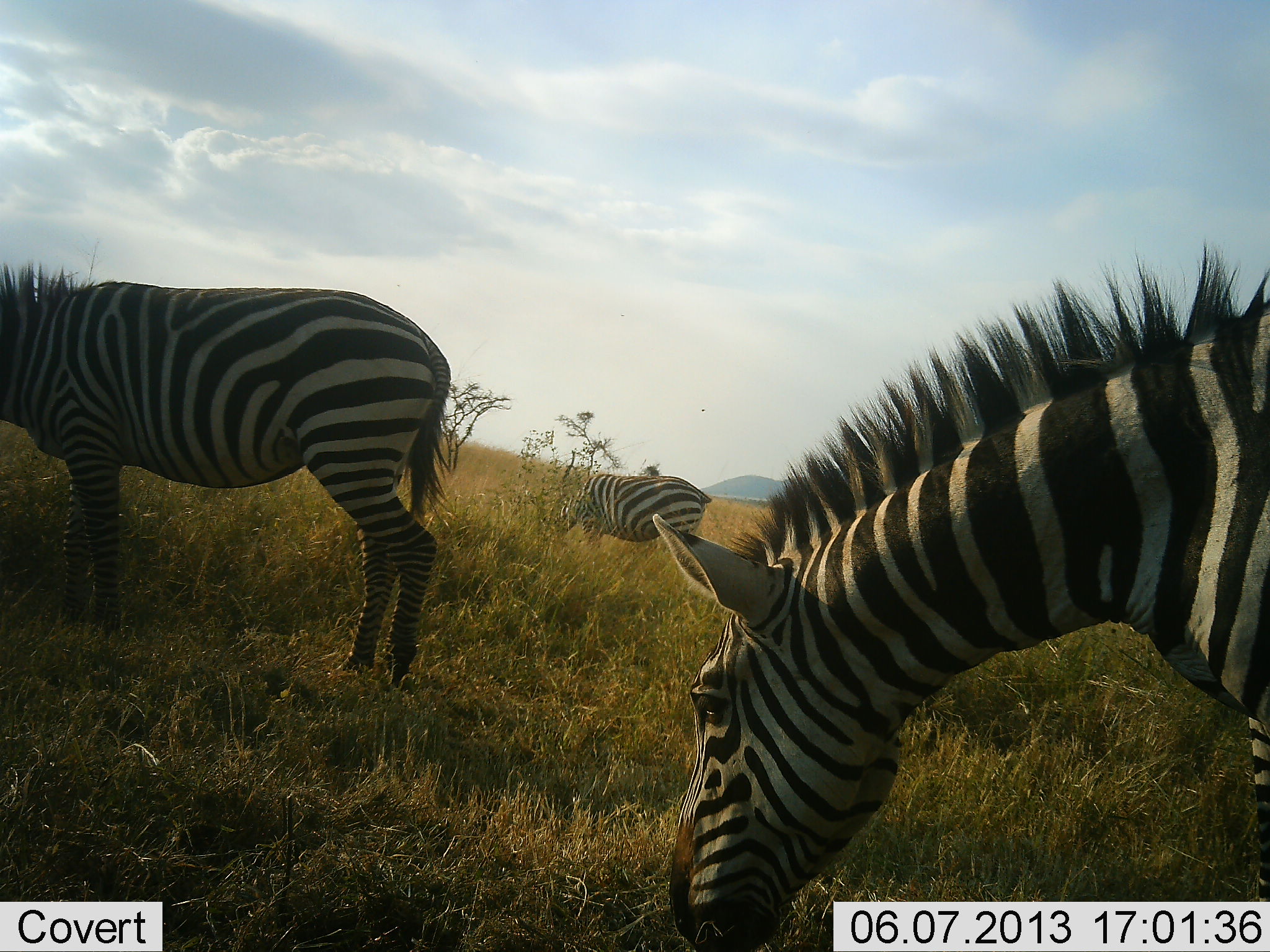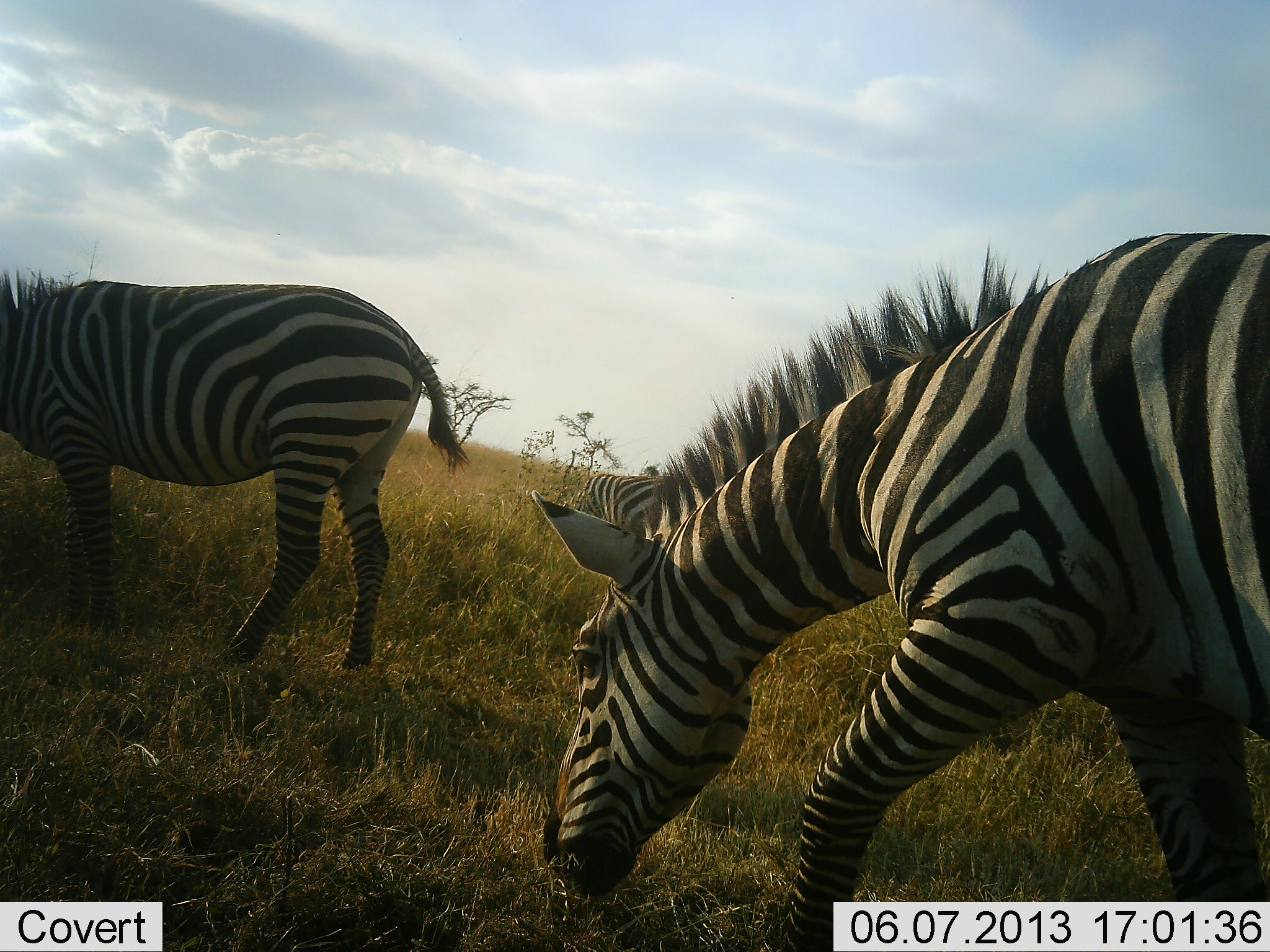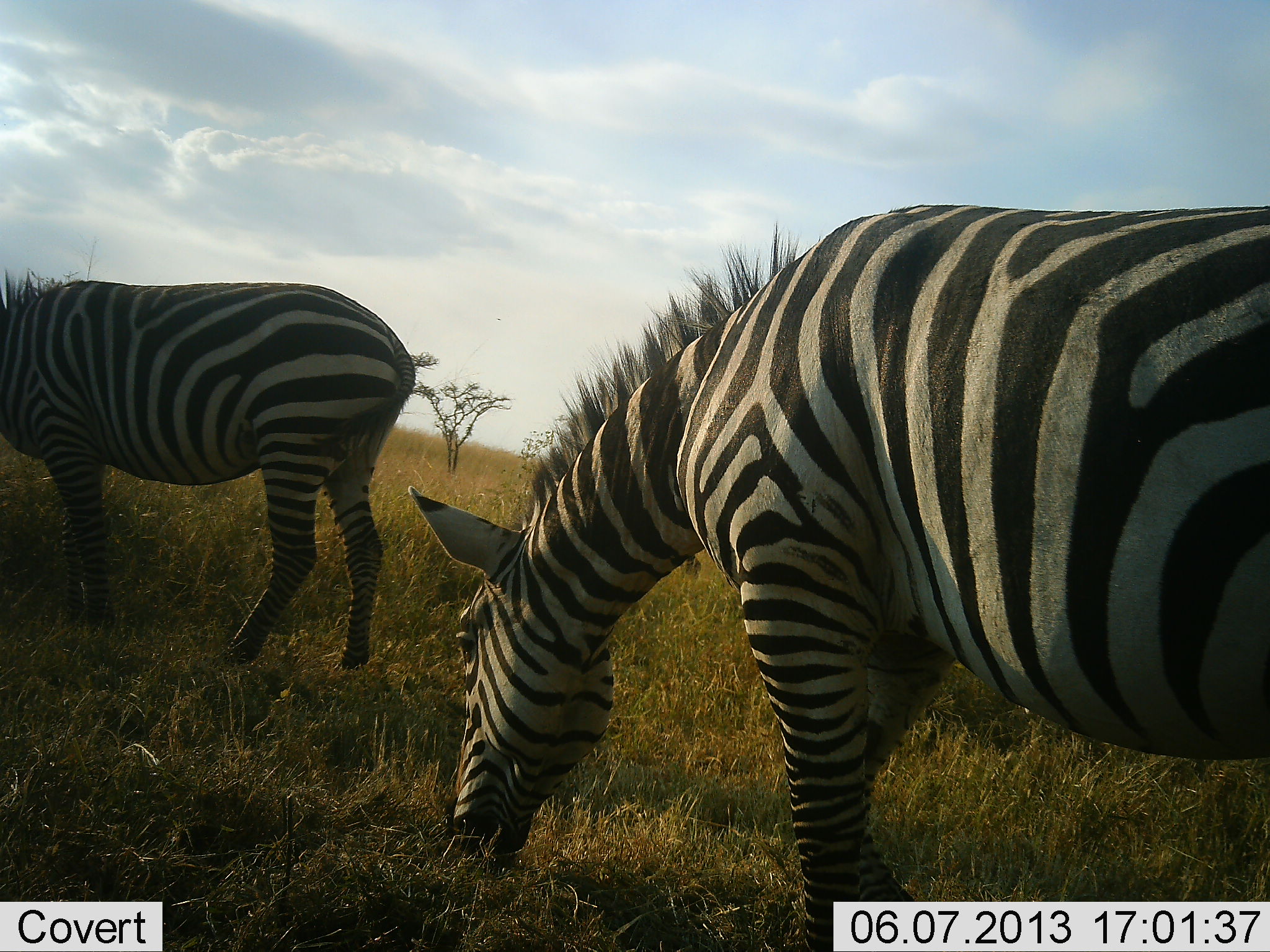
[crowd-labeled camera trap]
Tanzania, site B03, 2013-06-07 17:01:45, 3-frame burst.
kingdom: Animalia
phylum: Chordata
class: Mammalia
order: Perissodactyla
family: Equidae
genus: Equus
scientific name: Equus quagga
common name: plains zebra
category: zebra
Zebra (plains zebra) (Equus quagga), count 3. Behavior (volunteer vote fractions): standing 44%, resting 0%, moving 56%, interacting 0%. Young present (vote fraction): 0%. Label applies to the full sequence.